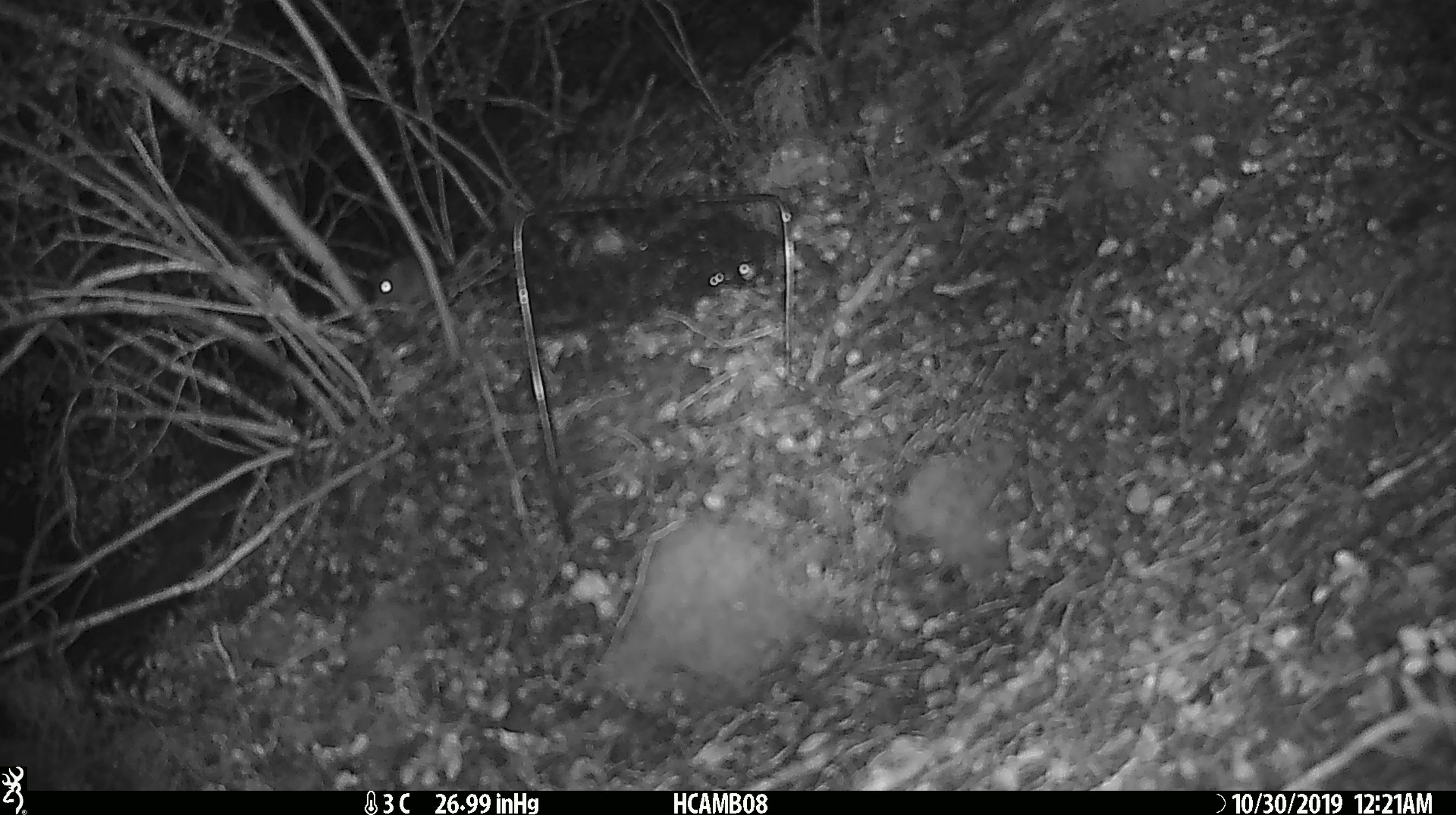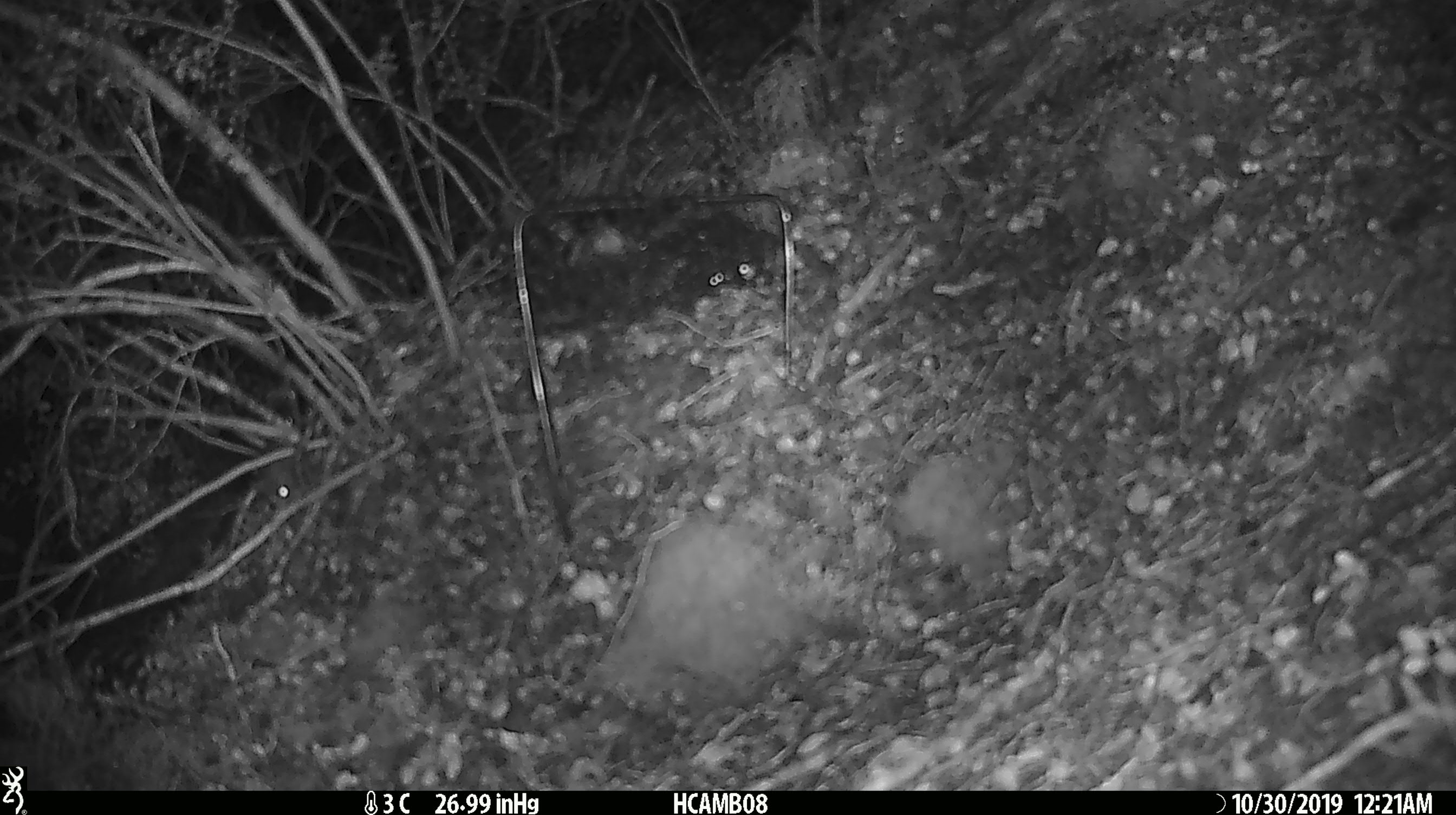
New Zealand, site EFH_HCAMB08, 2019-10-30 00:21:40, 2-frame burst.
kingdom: Animalia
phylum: Chordata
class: Mammalia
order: Rodentia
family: Muridae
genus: Mus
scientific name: Mus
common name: mouse